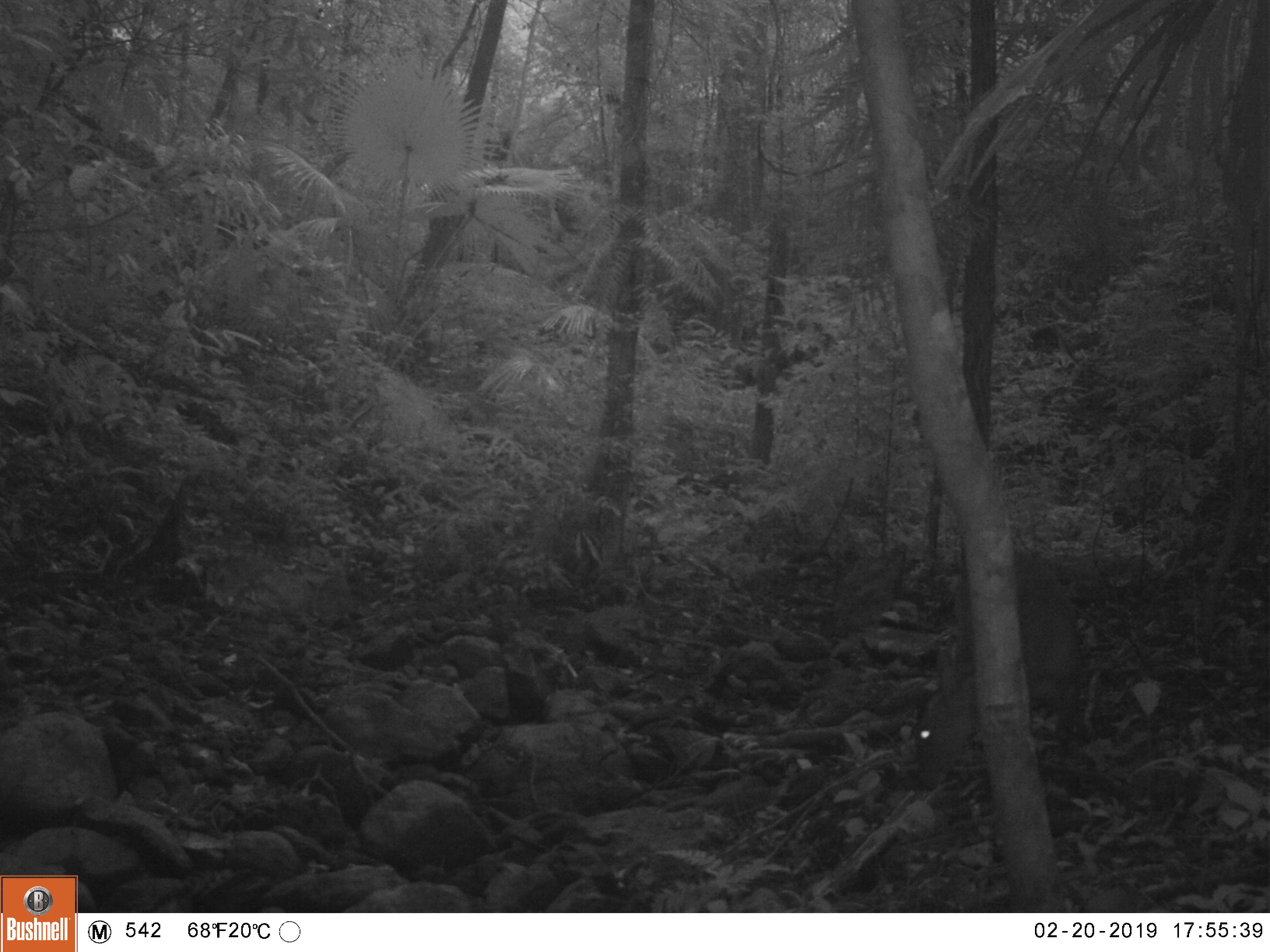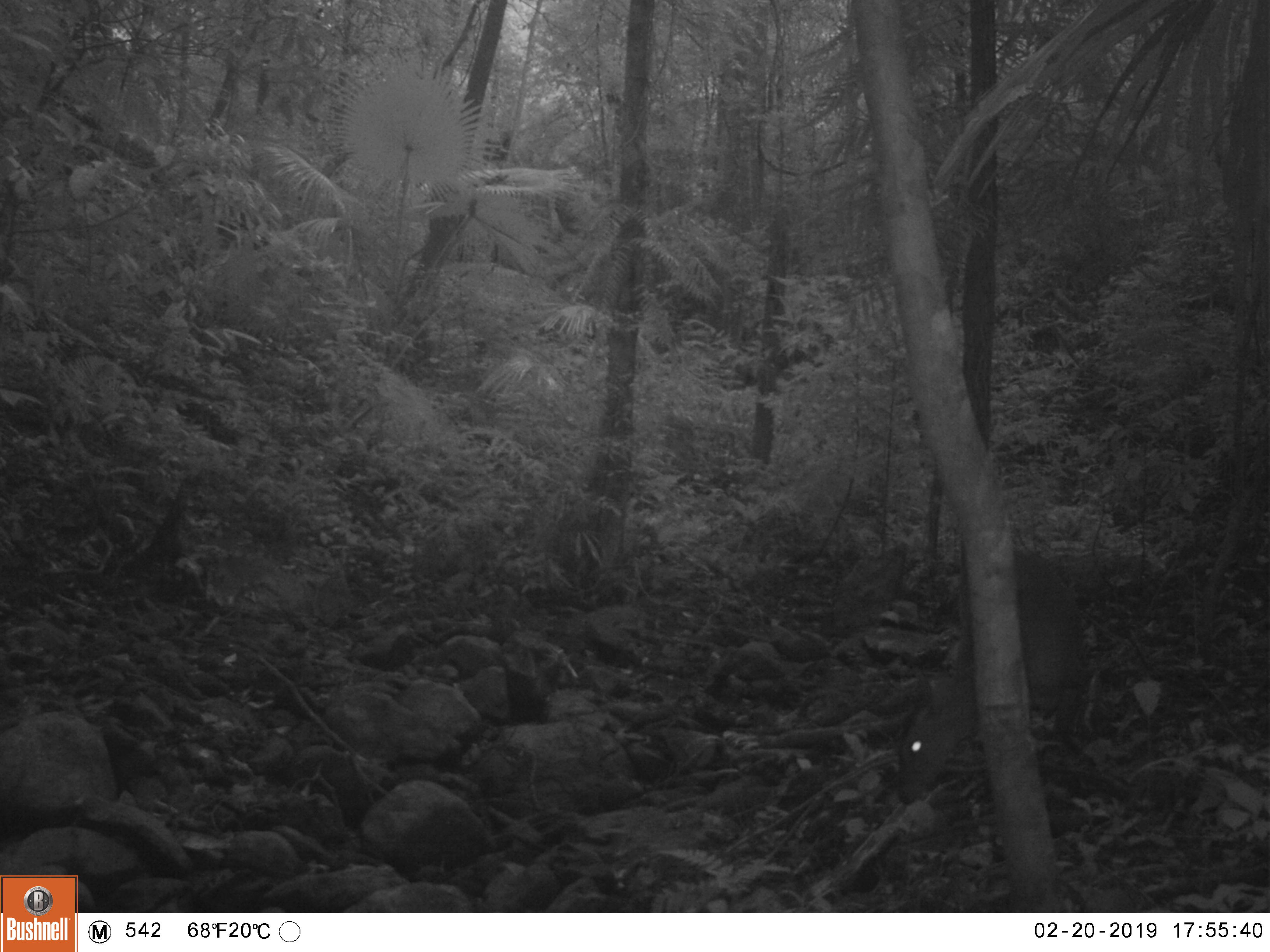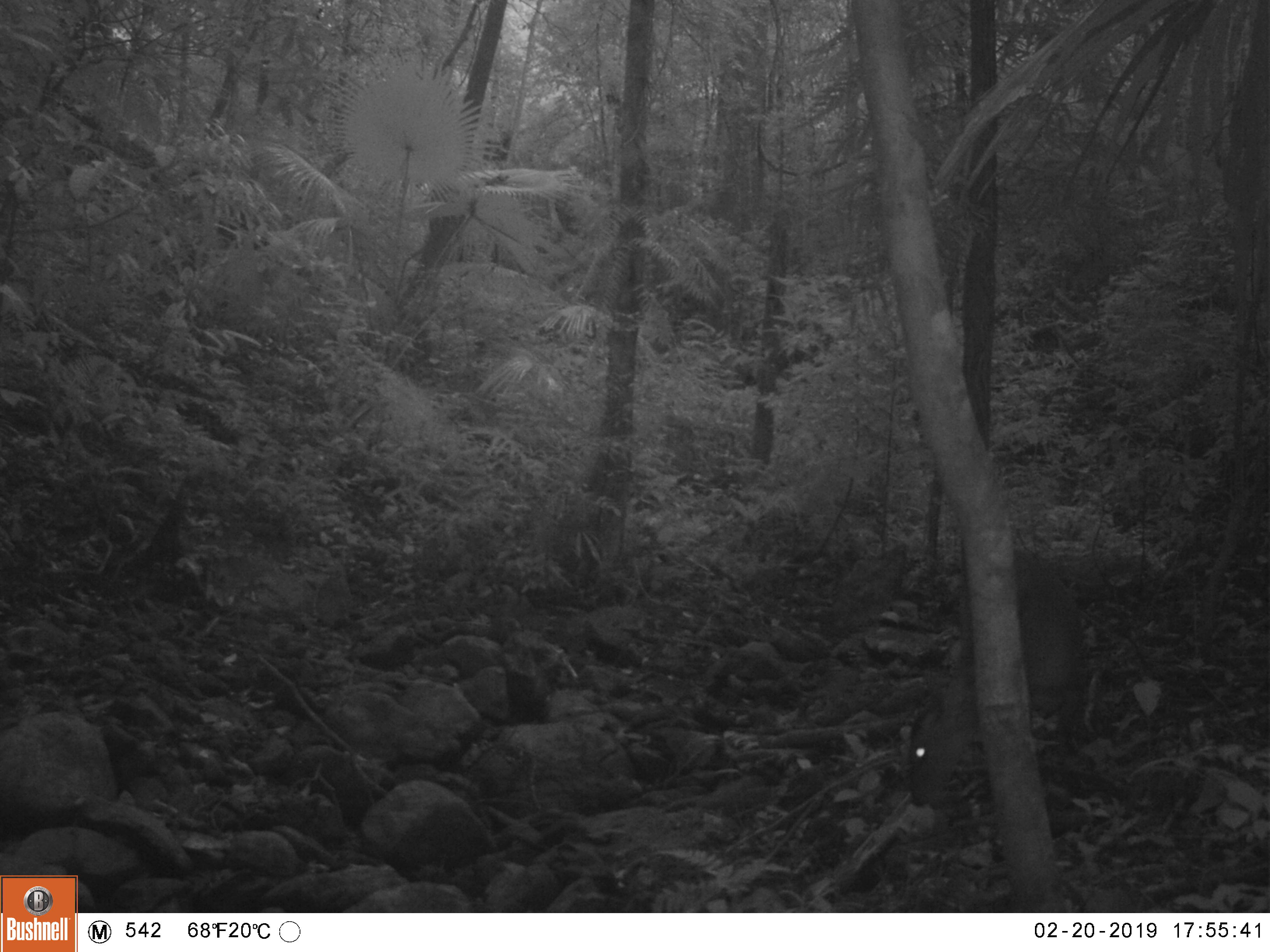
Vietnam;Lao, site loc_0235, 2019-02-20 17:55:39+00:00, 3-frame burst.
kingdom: Animalia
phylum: Chordata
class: Mammalia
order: Artiodactyla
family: Cervidae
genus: Muntiacus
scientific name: Muntiacus vuquangensis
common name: large-antlered muntjac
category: large antlered muntjac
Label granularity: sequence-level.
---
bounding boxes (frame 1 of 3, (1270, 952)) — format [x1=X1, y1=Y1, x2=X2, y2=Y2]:
large antlered muntjac: [x1=910, y1=547, x2=1086, y2=791]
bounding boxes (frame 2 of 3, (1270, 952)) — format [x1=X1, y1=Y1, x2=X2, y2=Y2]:
large antlered muntjac: [x1=896, y1=545, x2=1084, y2=806]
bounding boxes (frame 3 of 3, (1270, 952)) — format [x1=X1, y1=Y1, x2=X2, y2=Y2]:
large antlered muntjac: [x1=906, y1=545, x2=1084, y2=806]